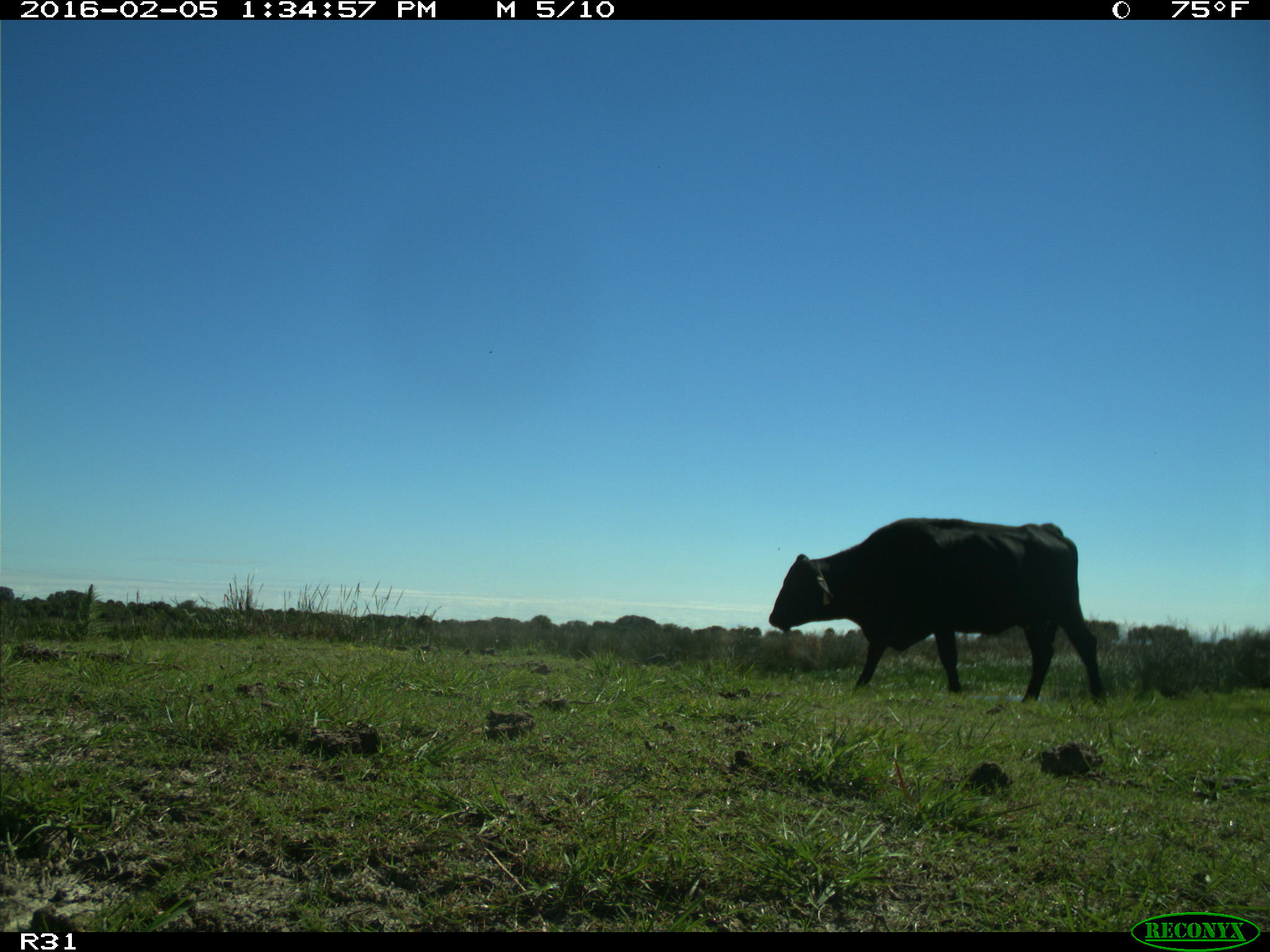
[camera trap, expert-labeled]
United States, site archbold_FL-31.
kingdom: Animalia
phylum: Chordata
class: Mammalia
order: Artiodactyla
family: Bovidae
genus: Bos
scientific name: Bos taurus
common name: domestic cow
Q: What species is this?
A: Bos taurus (domestic cow).